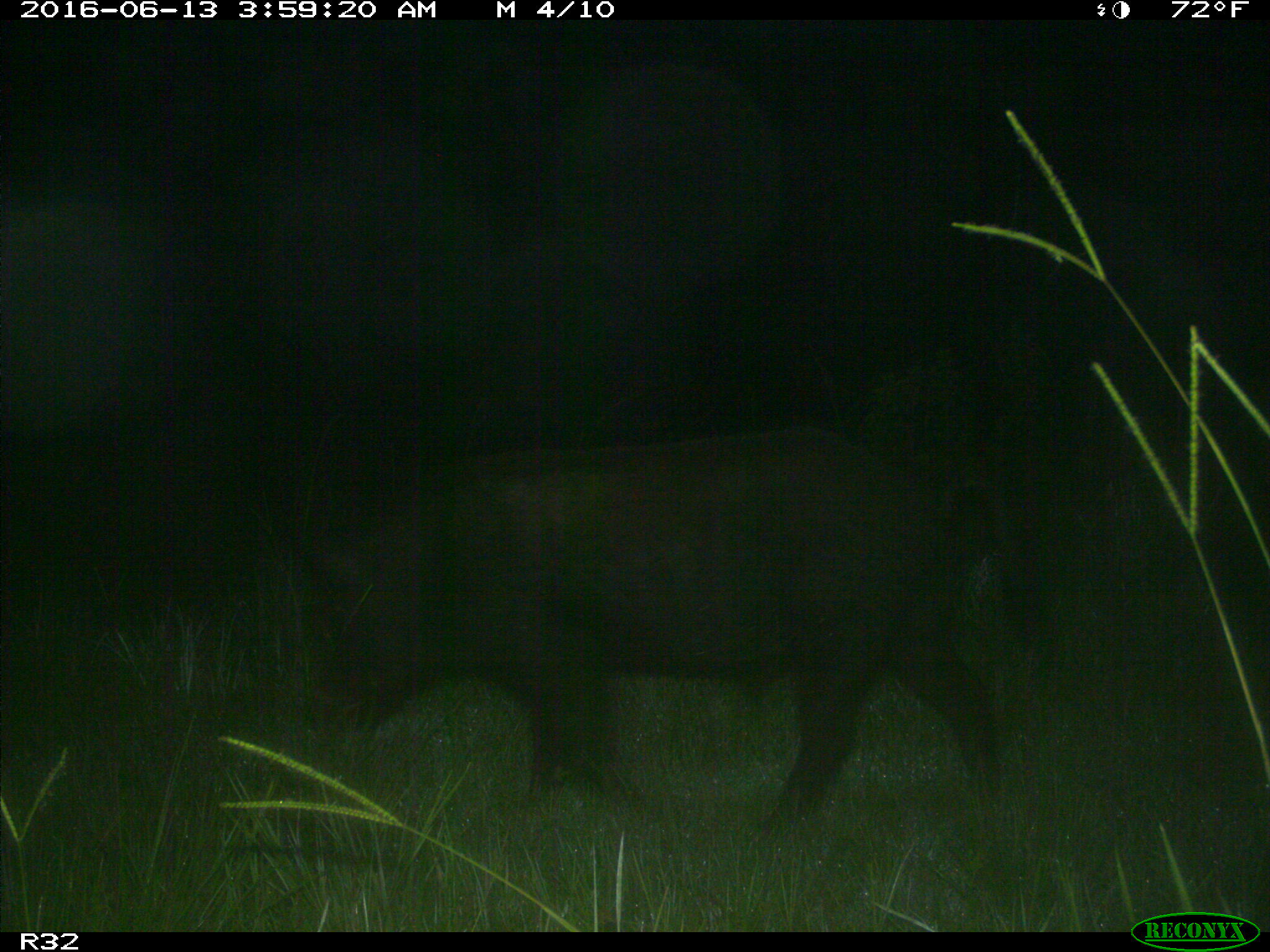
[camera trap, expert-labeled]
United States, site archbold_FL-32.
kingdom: Animalia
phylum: Chordata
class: Mammalia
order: Artiodactyla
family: Suidae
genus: Sus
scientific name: Sus scrofa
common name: wild boar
Sus scrofa (wild boar).